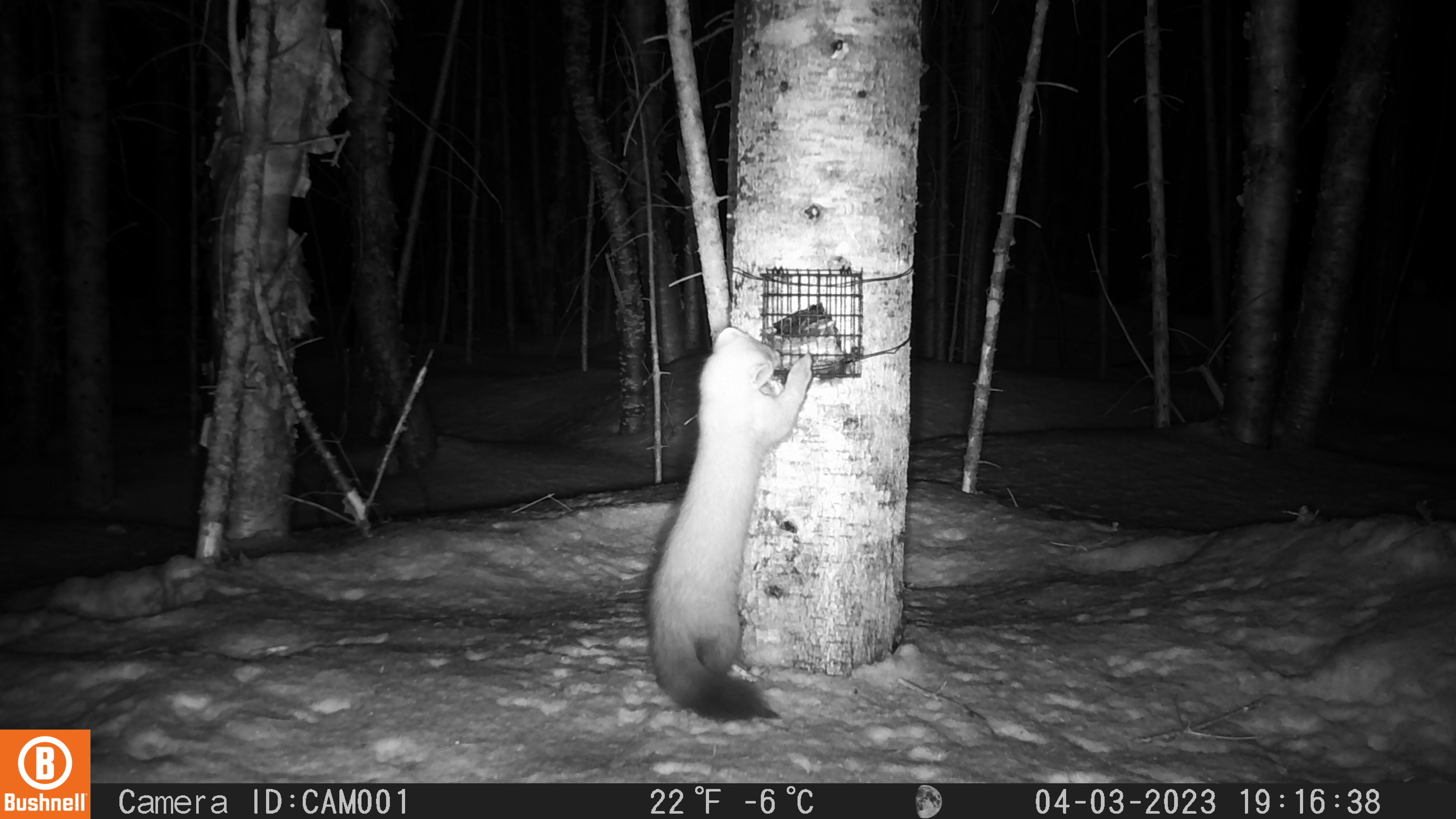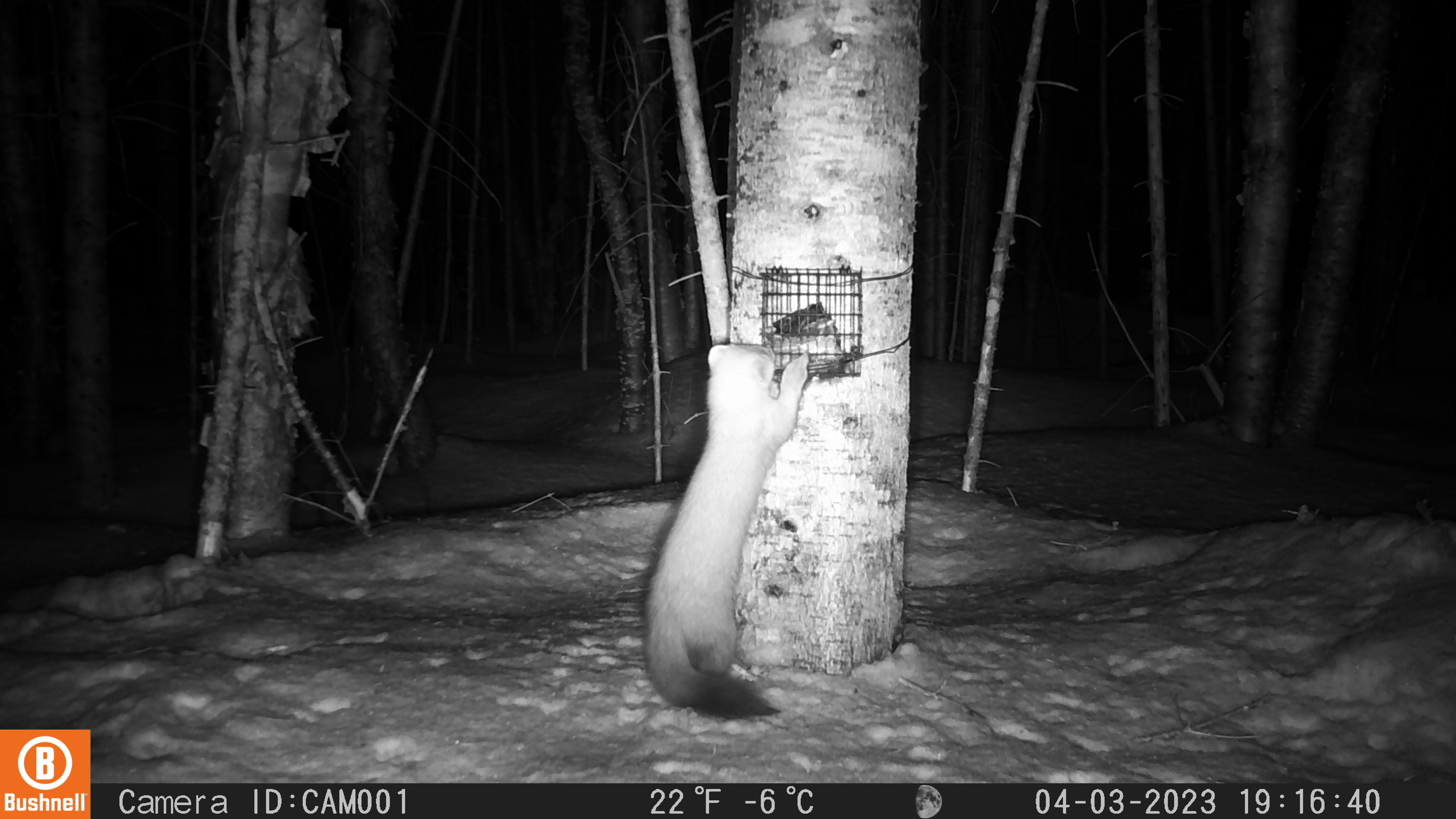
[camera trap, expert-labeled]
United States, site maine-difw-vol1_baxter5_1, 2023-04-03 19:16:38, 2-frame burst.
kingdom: Animalia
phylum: Chordata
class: Mammalia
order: Carnivora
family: Mustelidae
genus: Martes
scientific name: Martes americana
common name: american marten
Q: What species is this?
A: American marten (Martes americana).